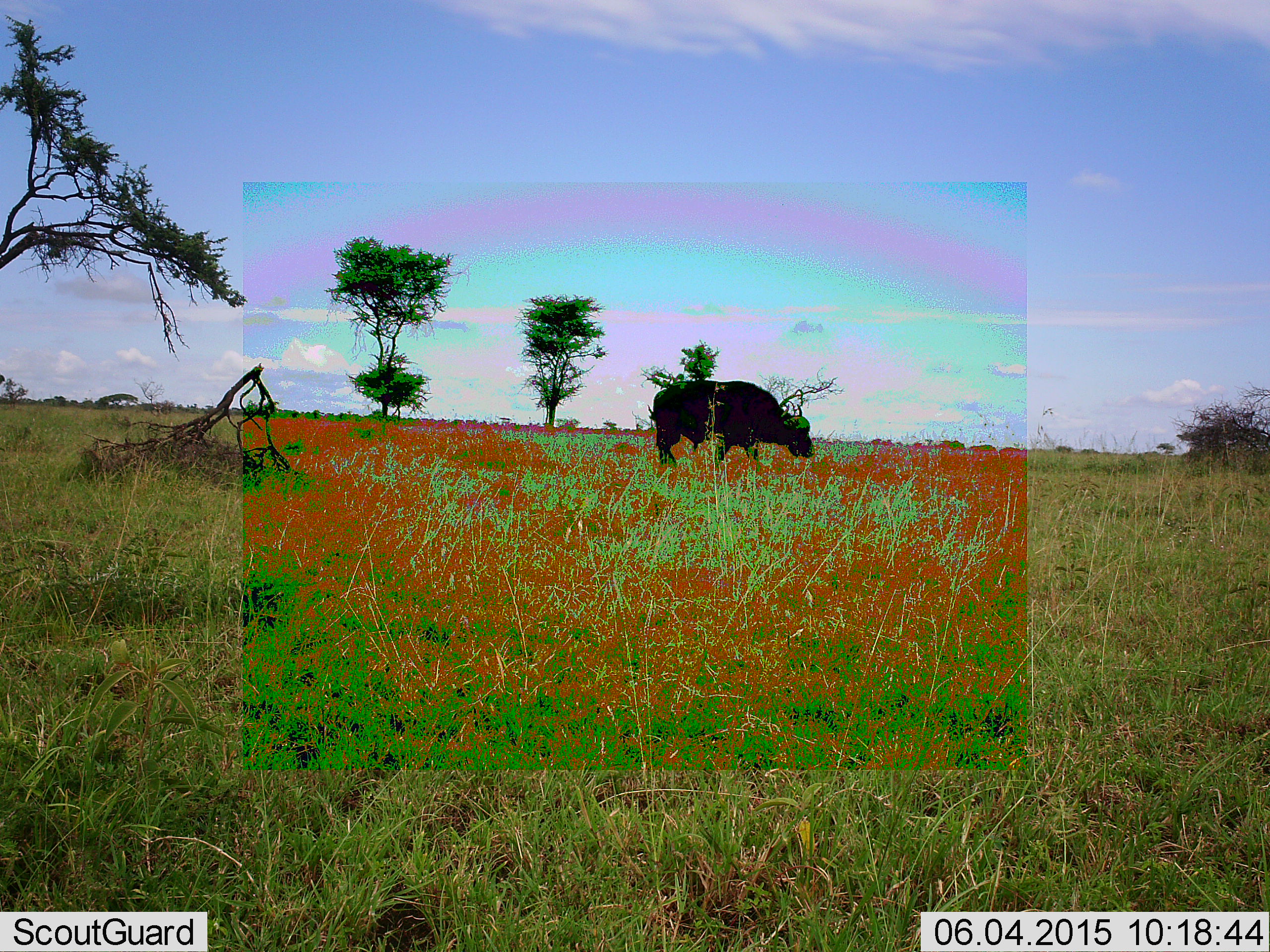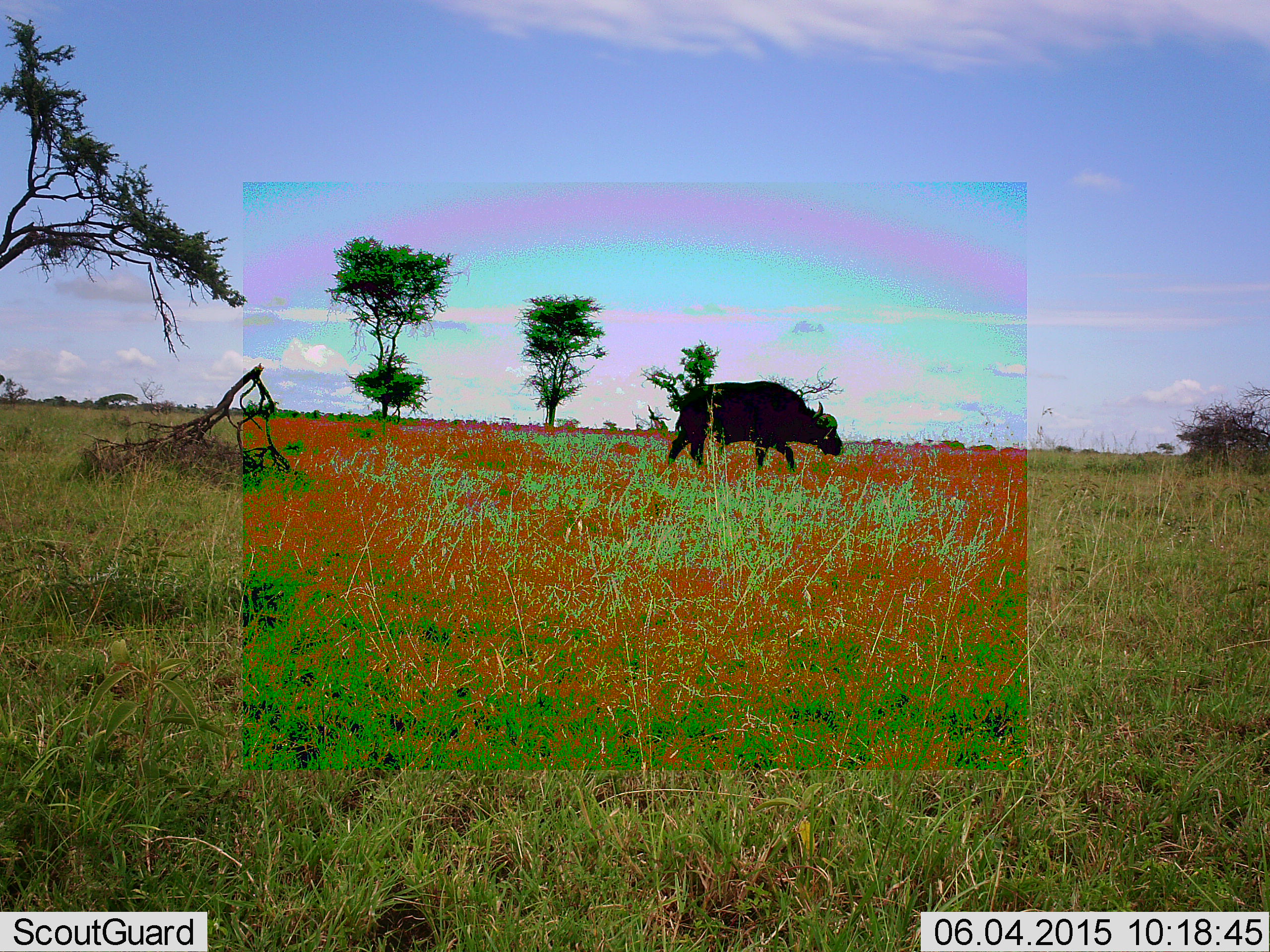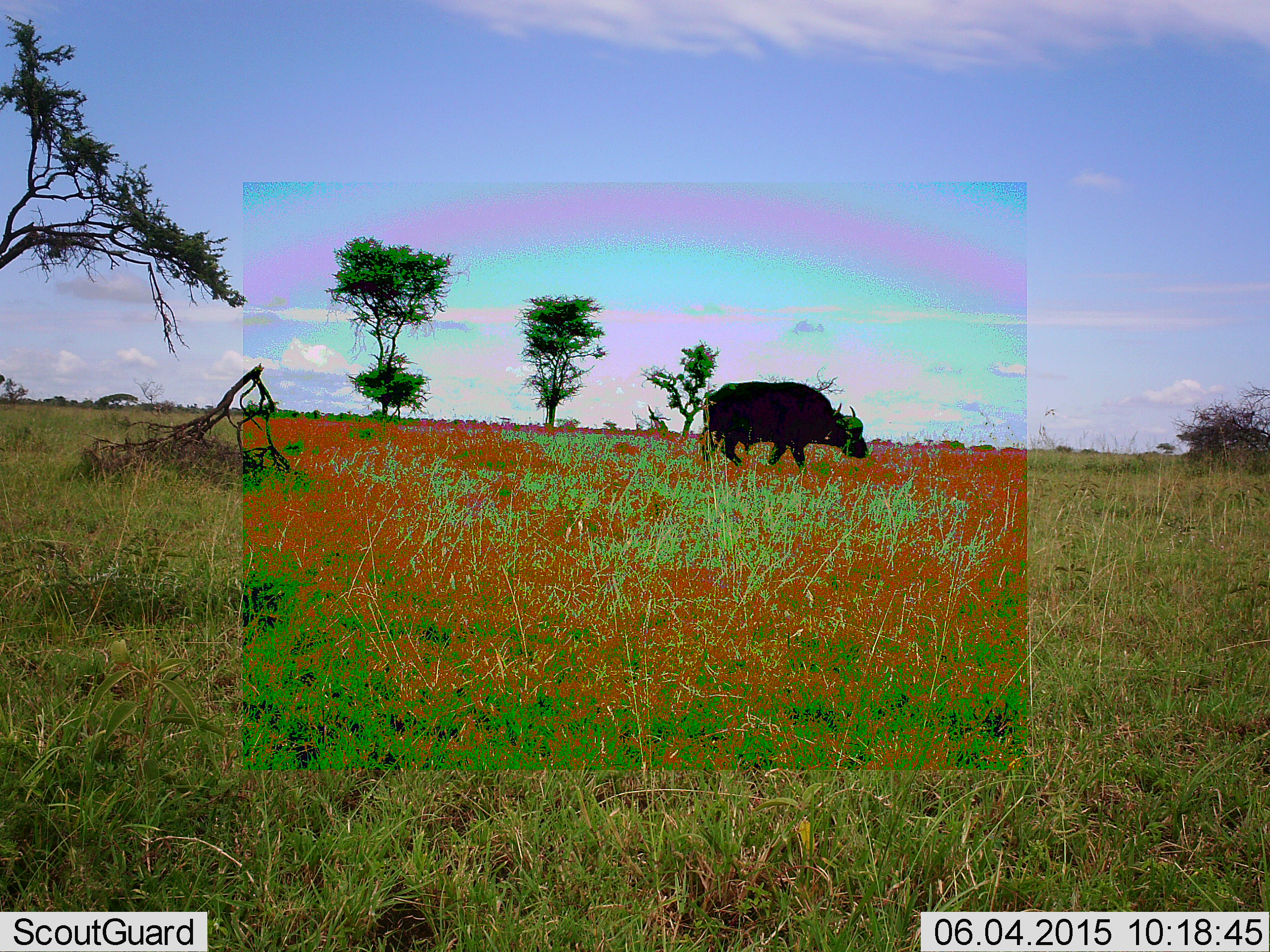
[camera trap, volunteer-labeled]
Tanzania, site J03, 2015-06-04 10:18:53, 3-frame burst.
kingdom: Animalia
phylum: Chordata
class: Mammalia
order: Artiodactyla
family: Bovidae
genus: Syncerus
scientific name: Syncerus caffer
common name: cape buffalo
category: buffalo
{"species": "buffalo (cape buffalo) (Syncerus caffer)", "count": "1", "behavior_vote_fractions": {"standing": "0%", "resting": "0%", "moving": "100%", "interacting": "0%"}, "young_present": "0%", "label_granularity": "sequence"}